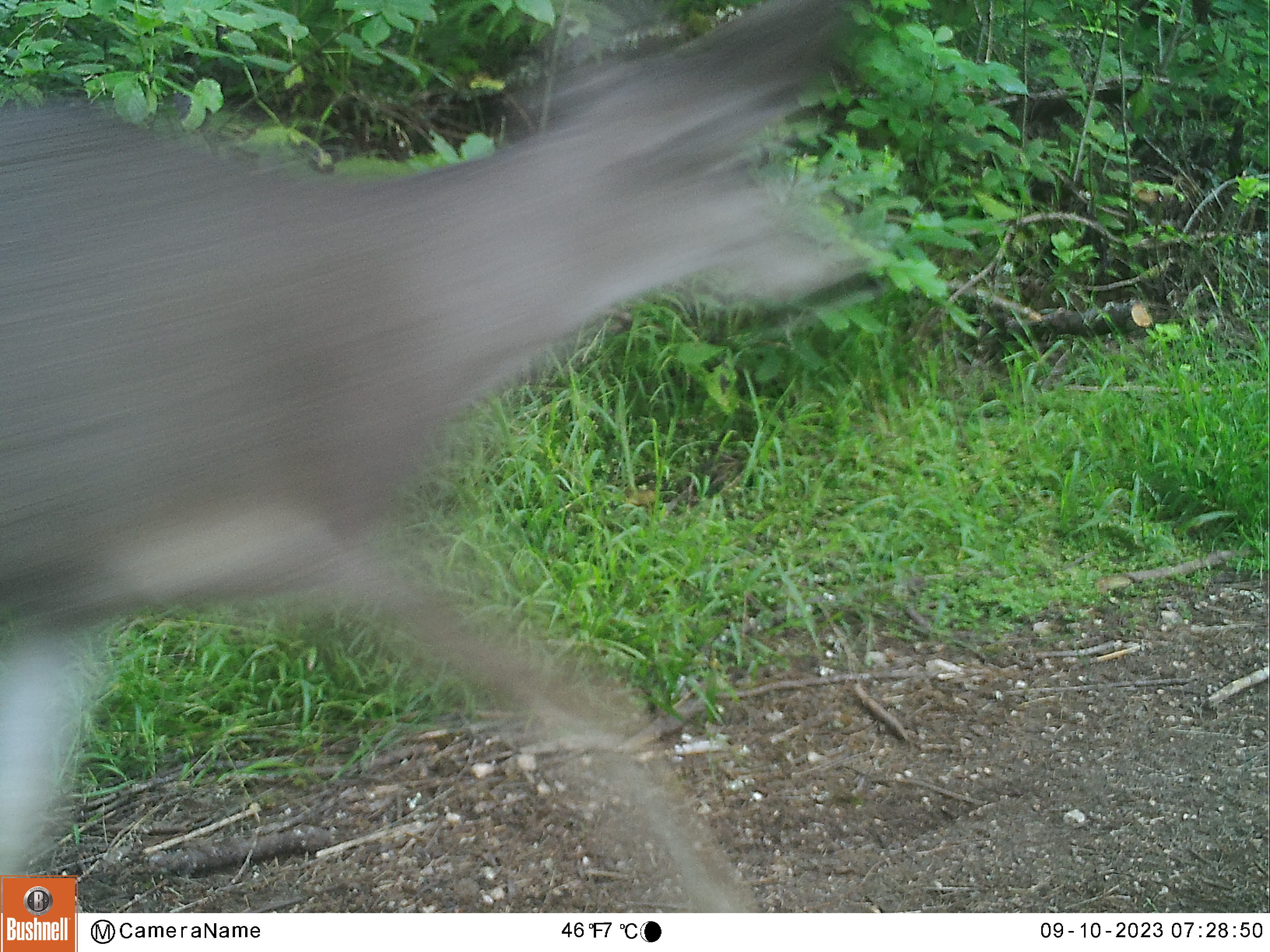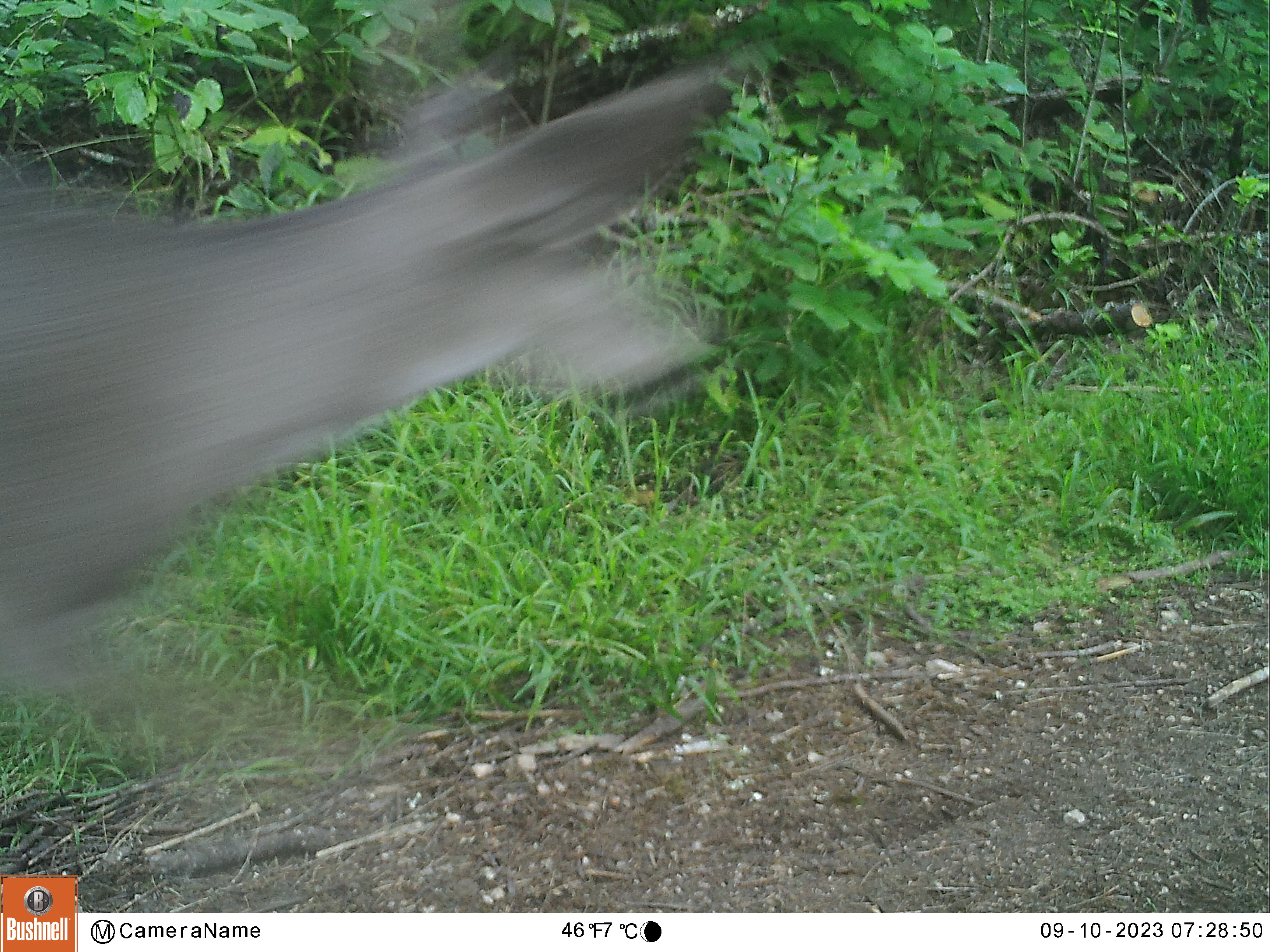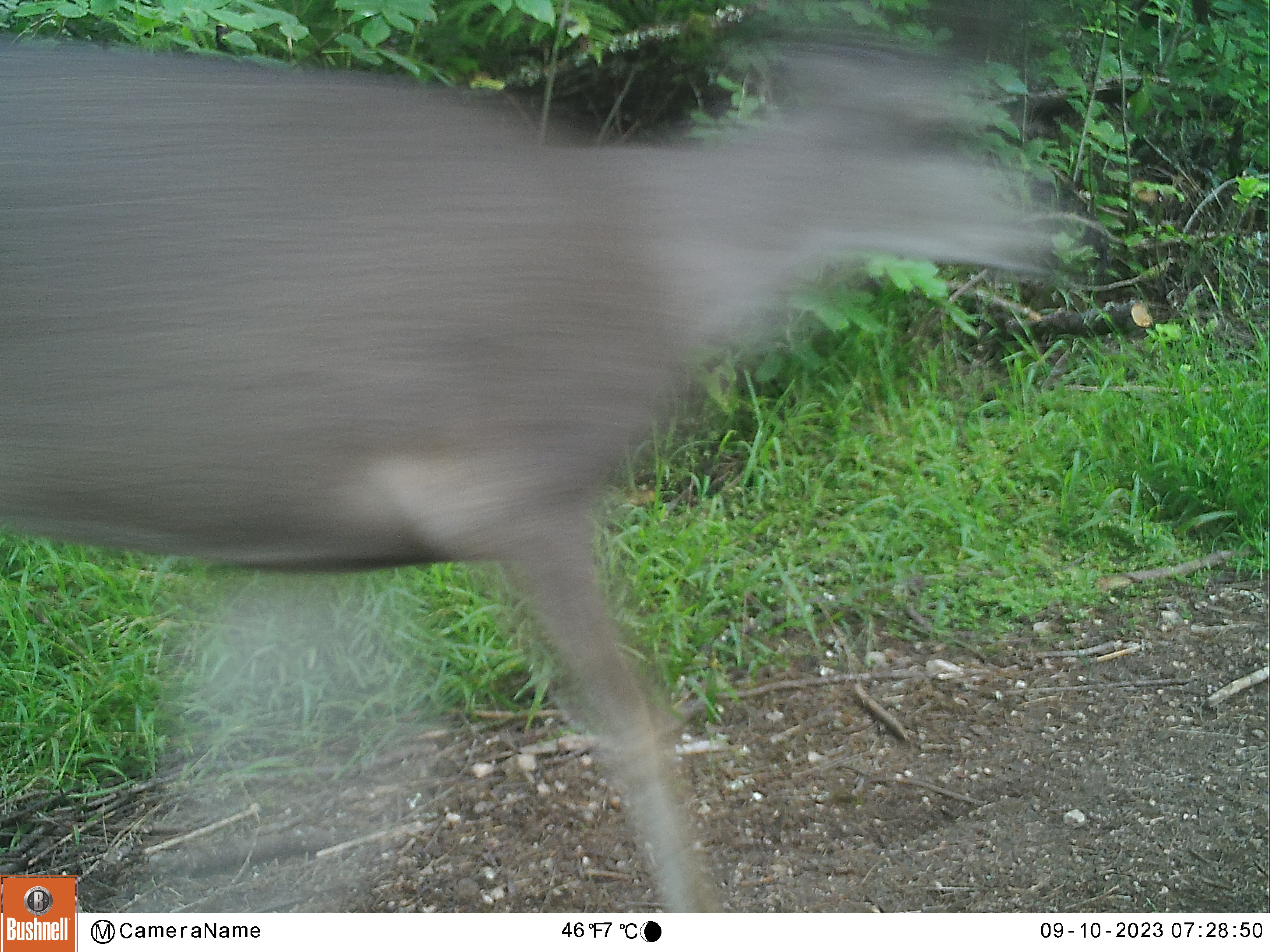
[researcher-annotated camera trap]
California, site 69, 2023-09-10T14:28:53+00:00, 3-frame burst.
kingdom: Animalia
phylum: Chordata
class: Mammalia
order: Artiodactyla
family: Cervidae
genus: Odocoileus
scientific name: Odocoileus hemionus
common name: mule deer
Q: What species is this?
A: Mule deer (Odocoileus hemionus).